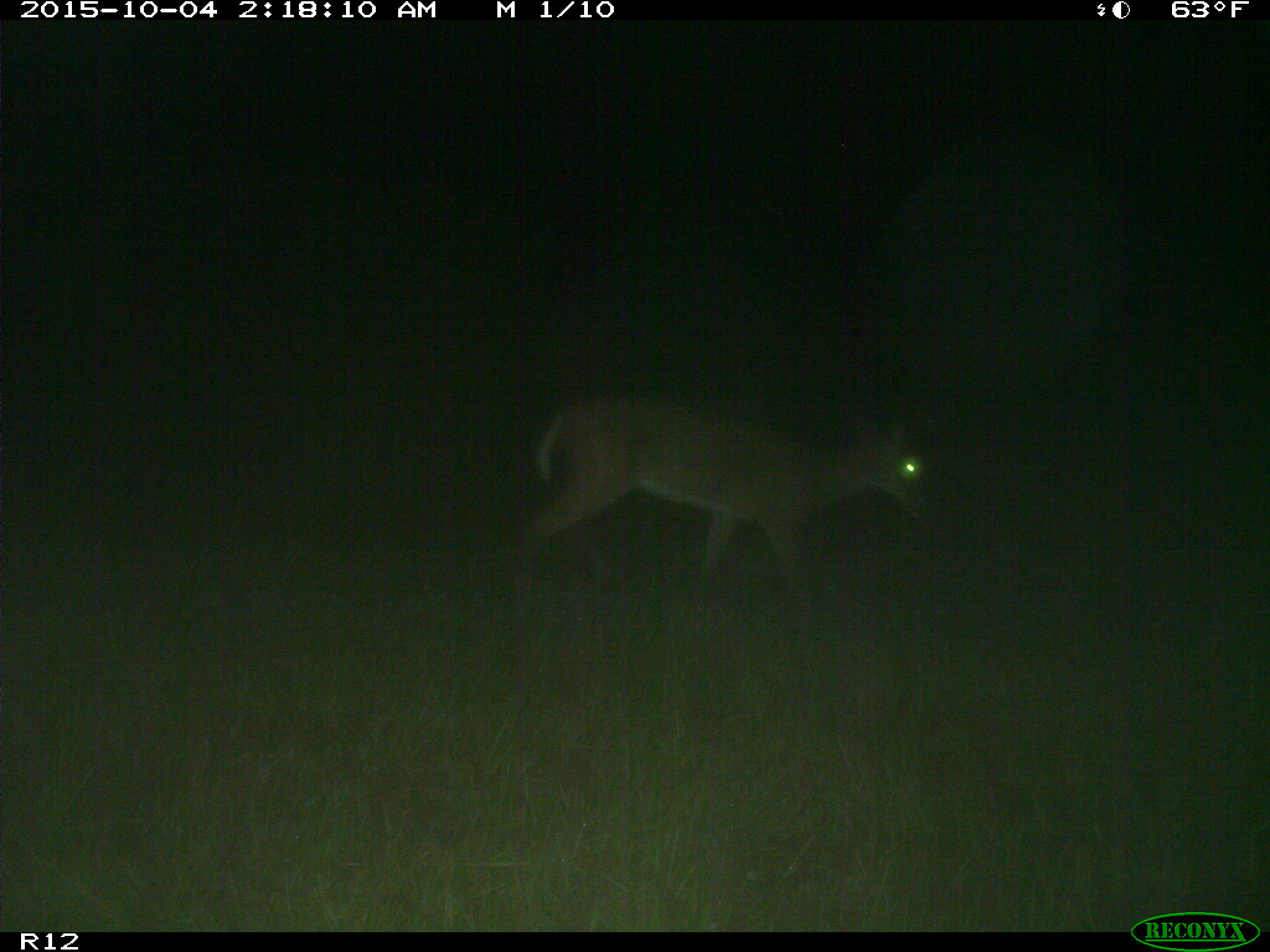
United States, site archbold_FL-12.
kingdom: Animalia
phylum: Chordata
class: Mammalia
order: Artiodactyla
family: Cervidae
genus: Odocoileus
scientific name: Odocoileus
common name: deer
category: unidentified deer